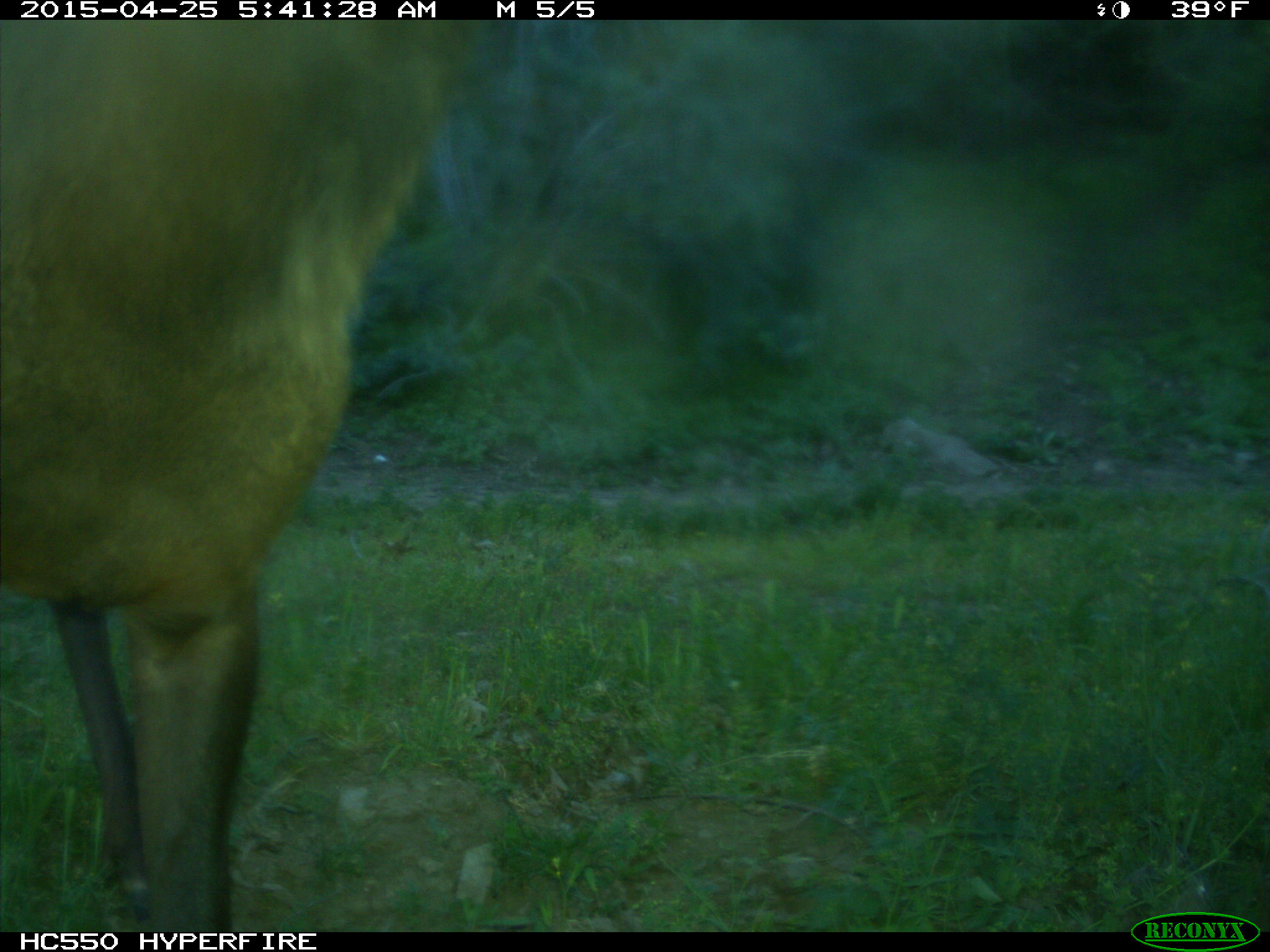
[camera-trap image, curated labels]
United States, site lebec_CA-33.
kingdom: Animalia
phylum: Chordata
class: Mammalia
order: Artiodactyla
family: Cervidae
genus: Cervus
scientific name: Cervus canadensis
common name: elk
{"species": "Cervus canadensis (elk)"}